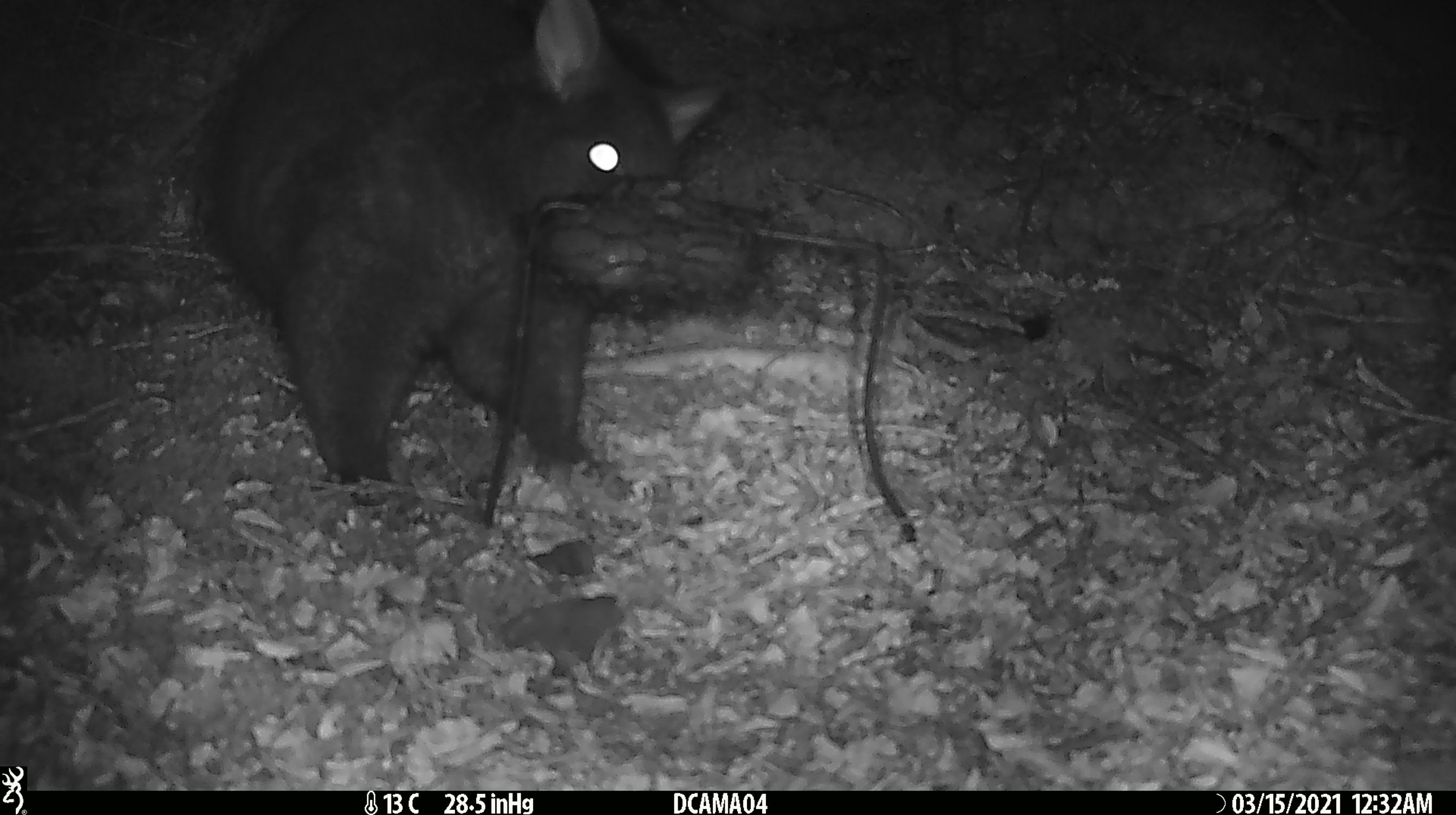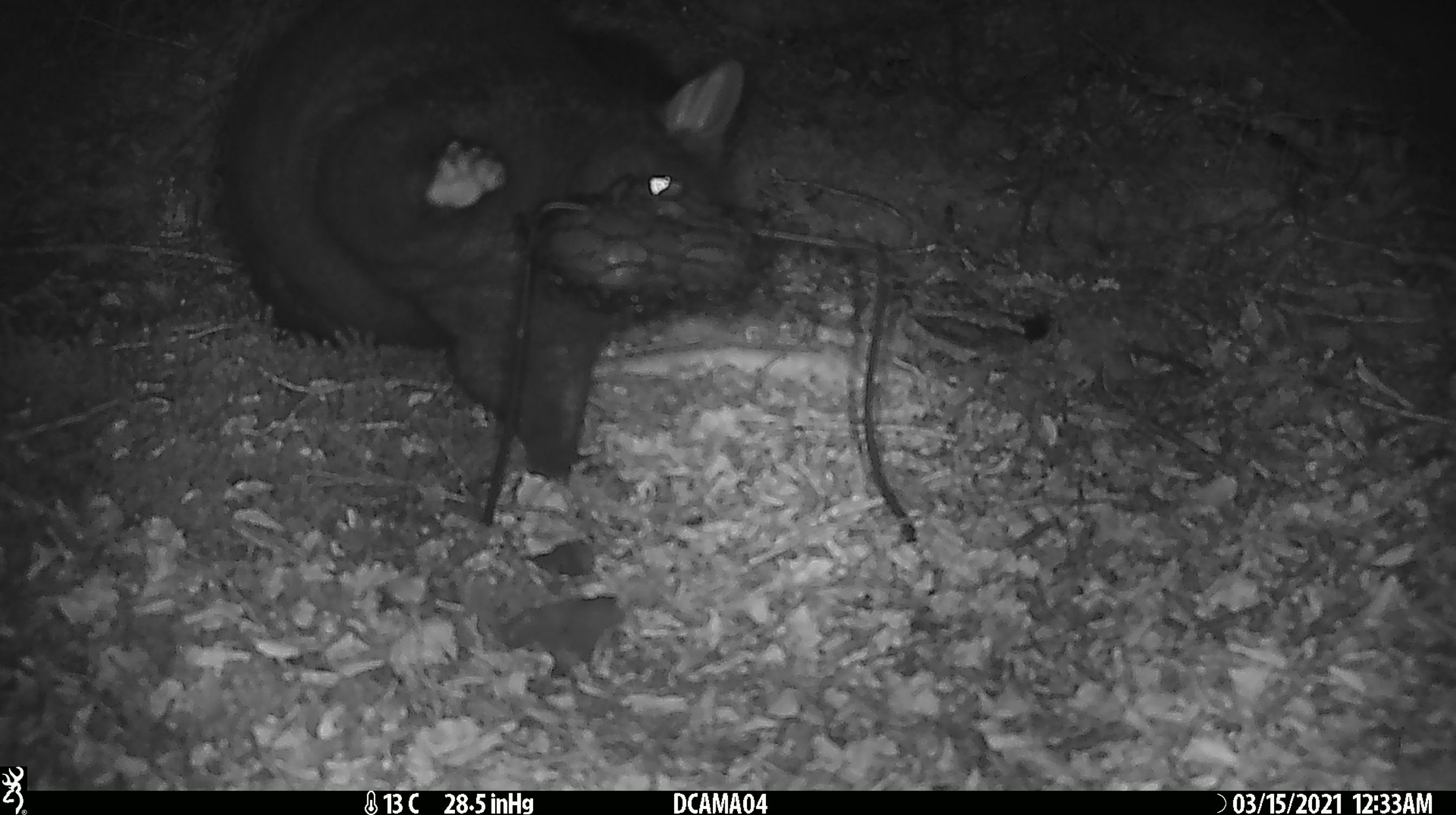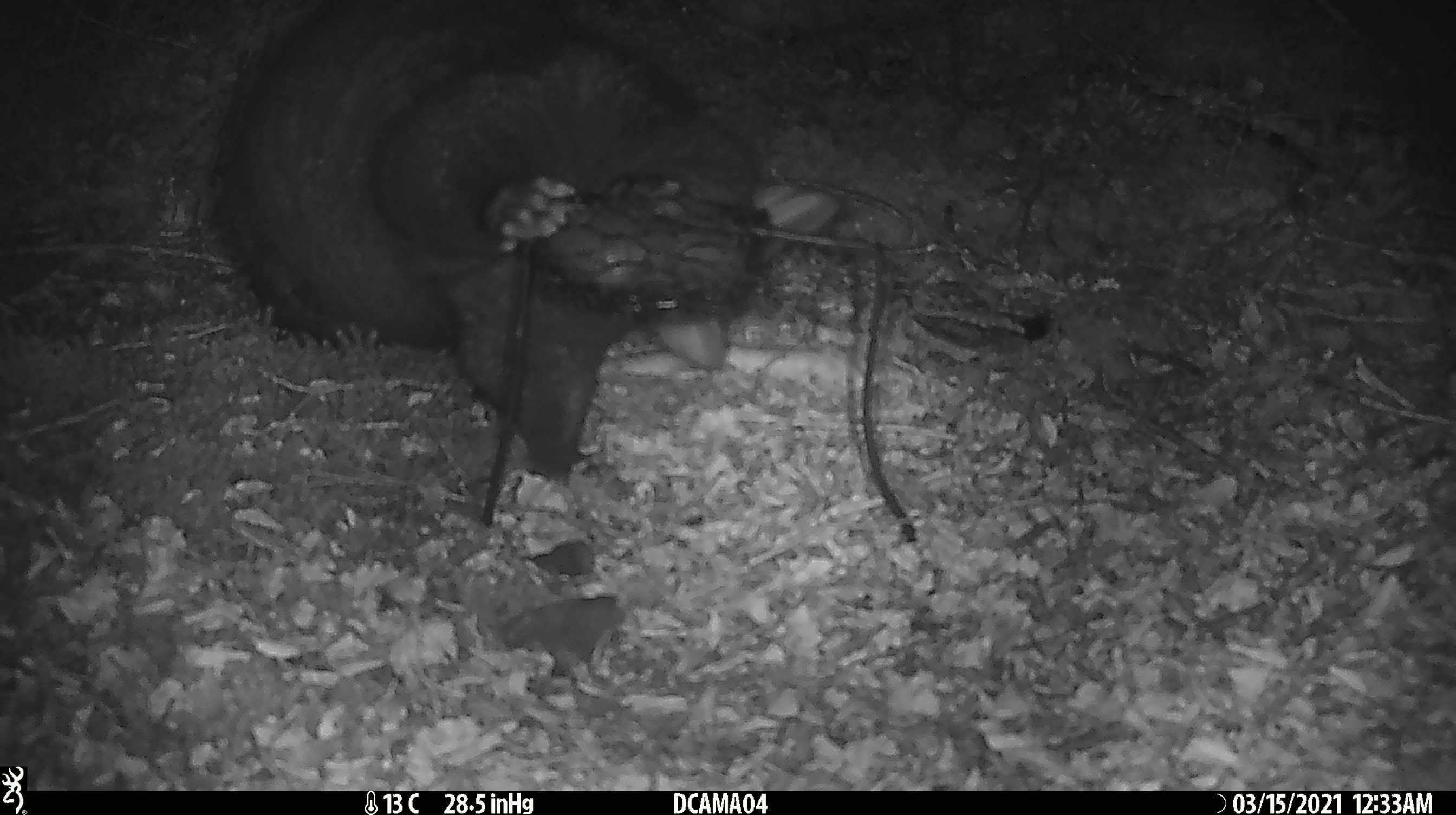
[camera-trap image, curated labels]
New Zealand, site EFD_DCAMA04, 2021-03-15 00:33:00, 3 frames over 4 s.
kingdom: Animalia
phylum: Chordata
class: Mammalia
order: Diprotodontia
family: Phalangeridae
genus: Trichosurus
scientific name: Trichosurus vulpecula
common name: common brushtail possum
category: possum